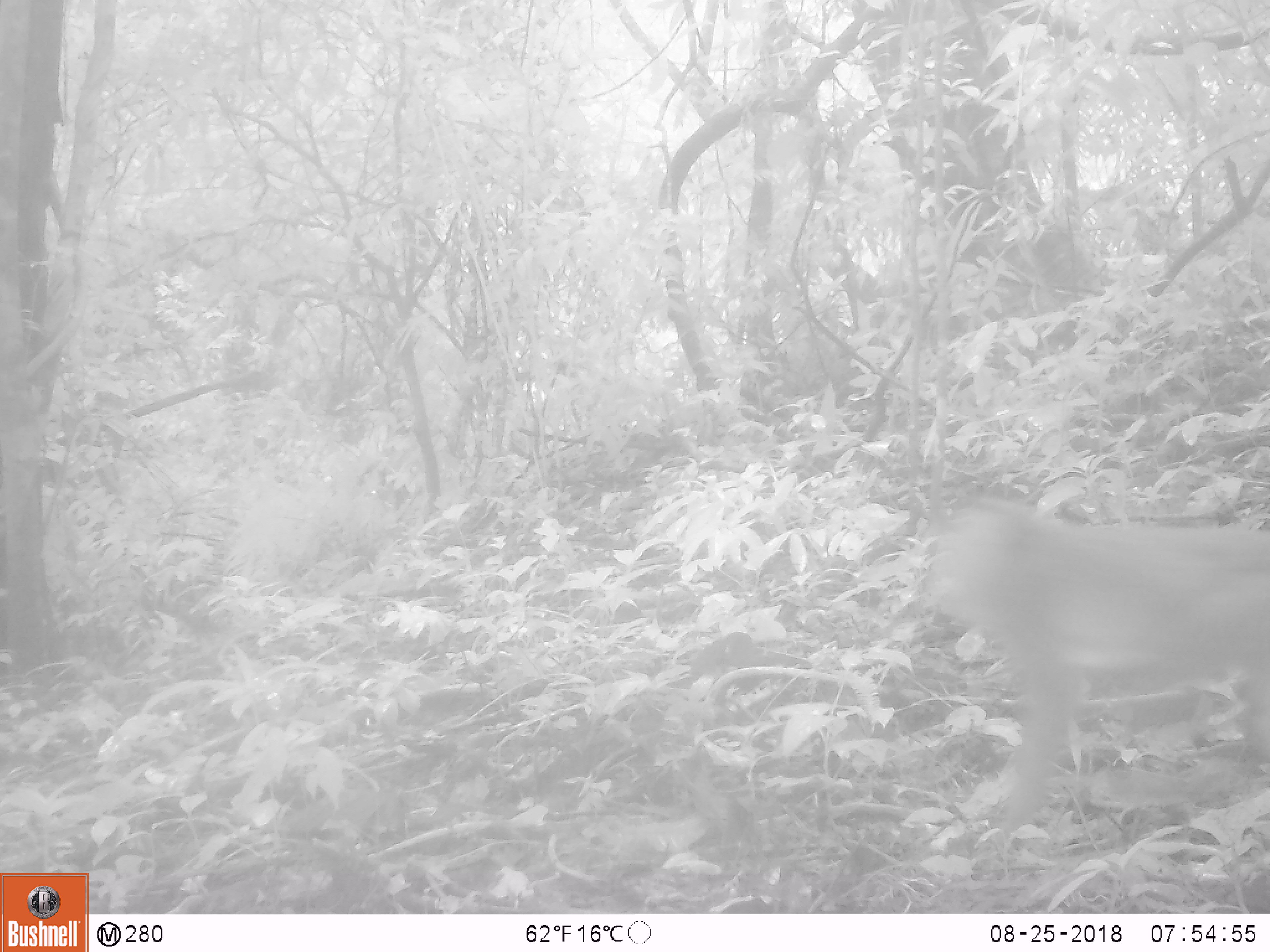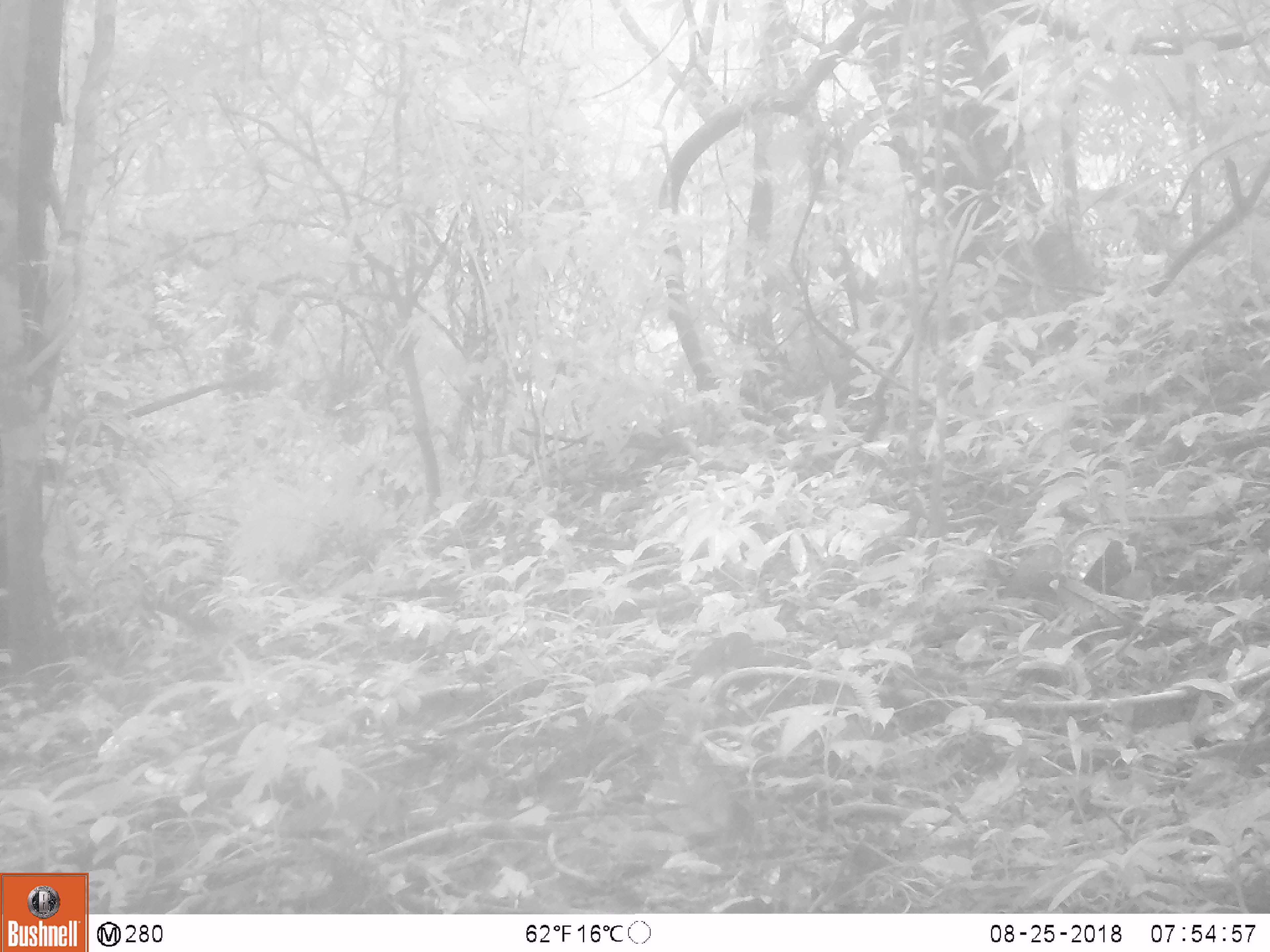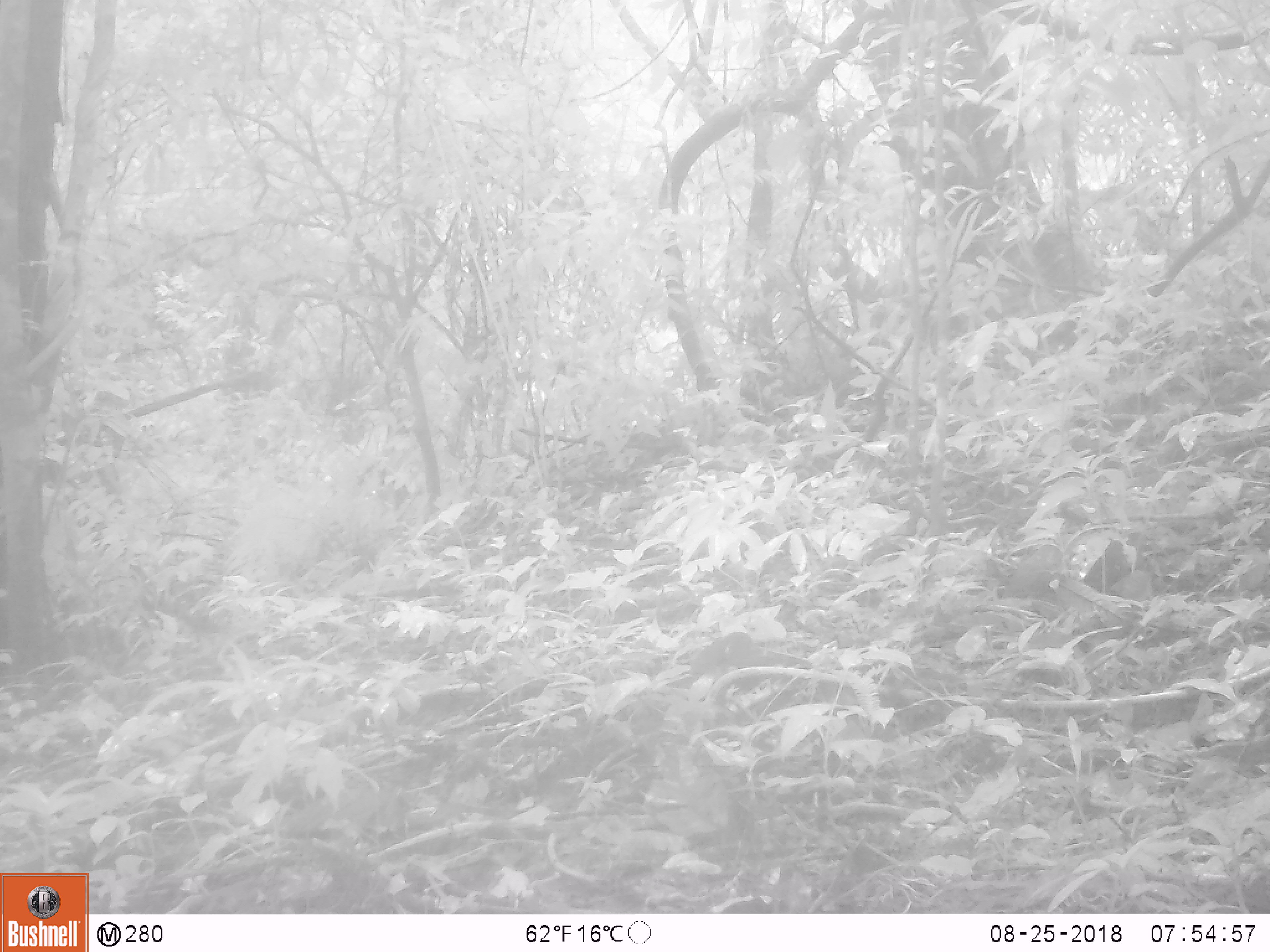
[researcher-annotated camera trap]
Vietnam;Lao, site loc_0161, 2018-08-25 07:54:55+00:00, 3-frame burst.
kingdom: Animalia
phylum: Chordata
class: Mammalia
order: Primates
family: Cercopithecidae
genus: Macaca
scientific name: Macaca nemestrina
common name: pig-tailed macaque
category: pig tailed macaque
Pig tailed macaque (pig-tailed macaque) (Macaca nemestrina). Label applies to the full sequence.